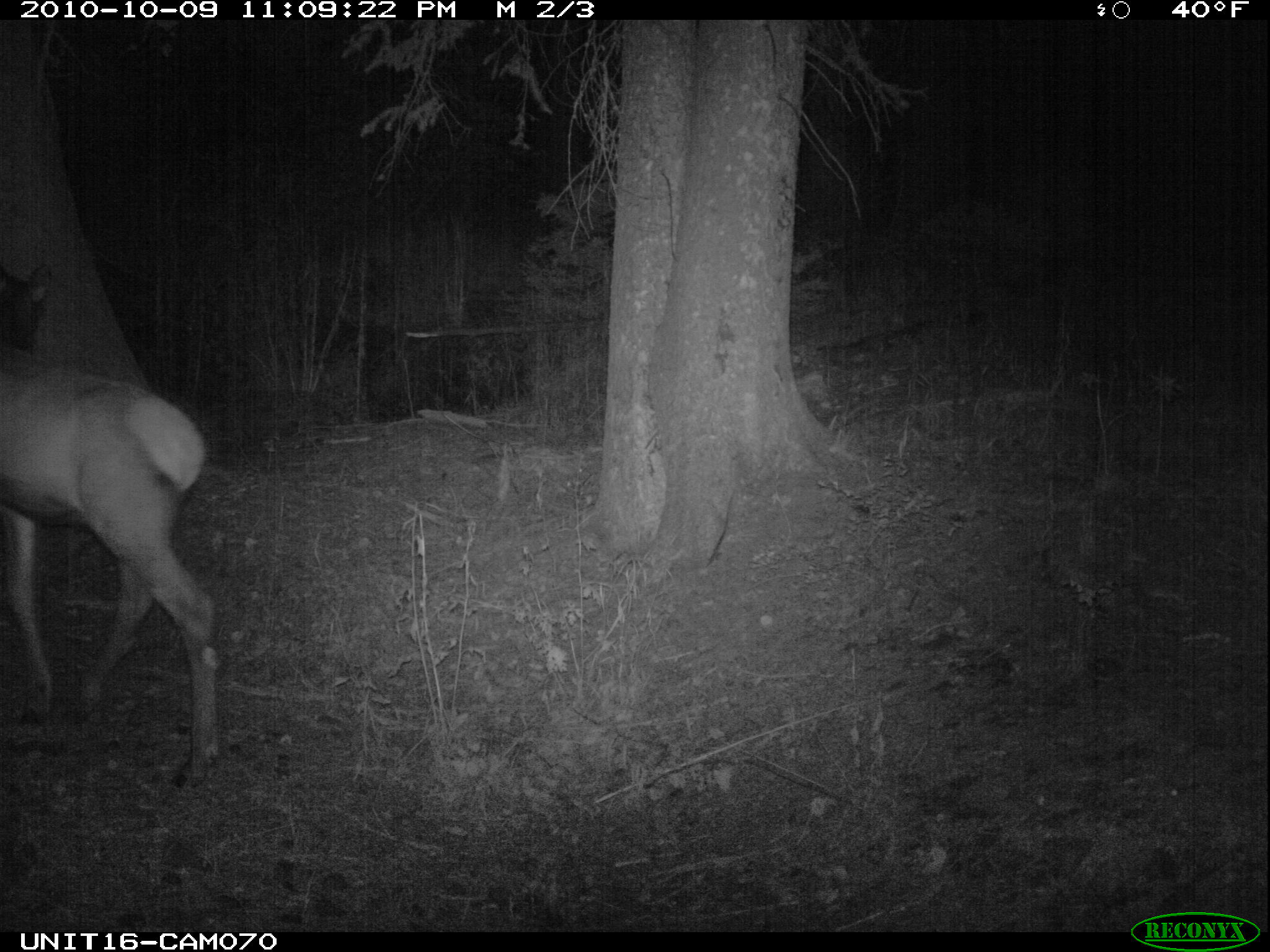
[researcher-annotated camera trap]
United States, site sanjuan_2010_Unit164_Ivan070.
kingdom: Animalia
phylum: Chordata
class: Mammalia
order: Artiodactyla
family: Cervidae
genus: Cervus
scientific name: Cervus elaphus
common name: red deer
Cervus elaphus (red deer).